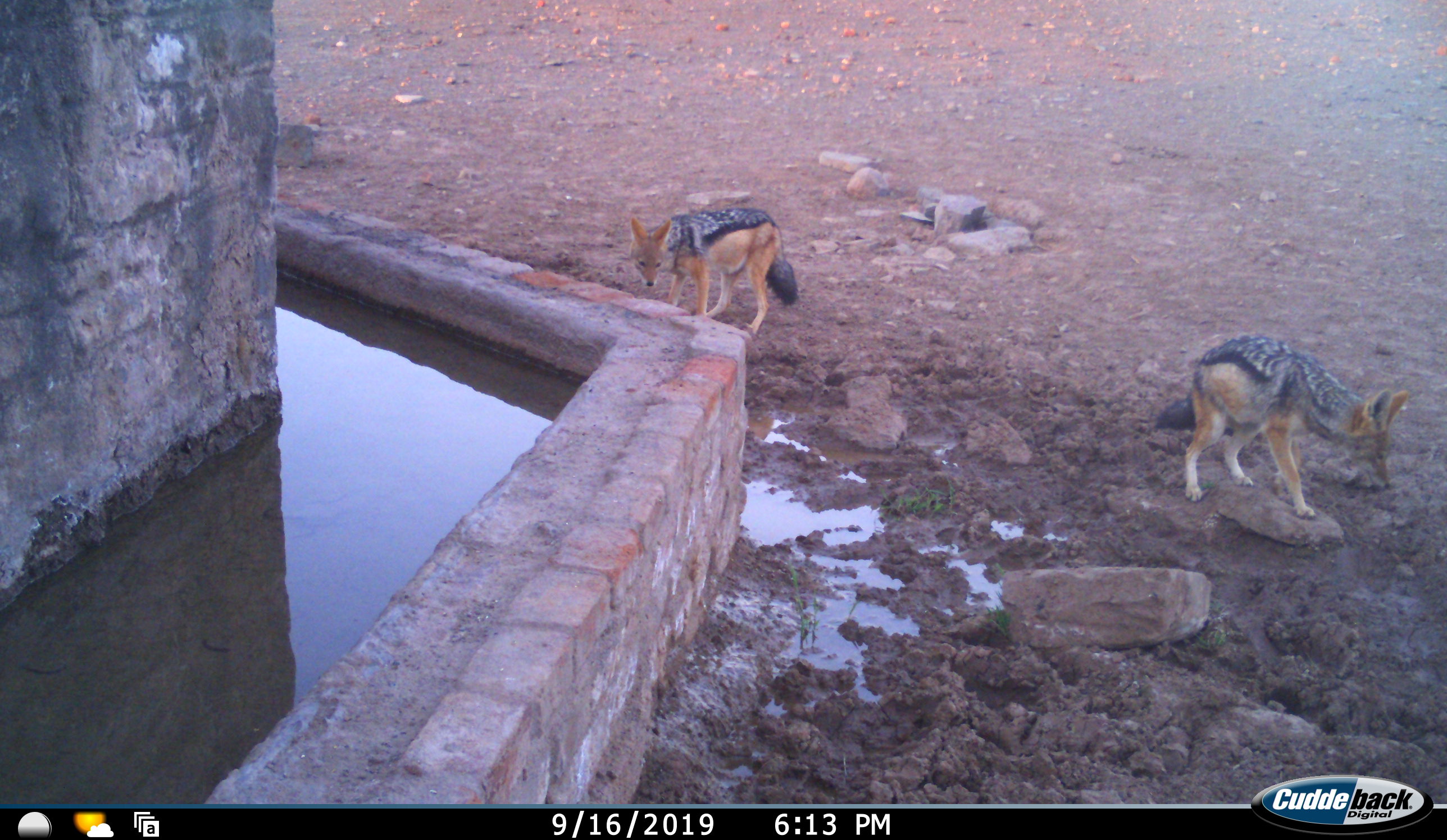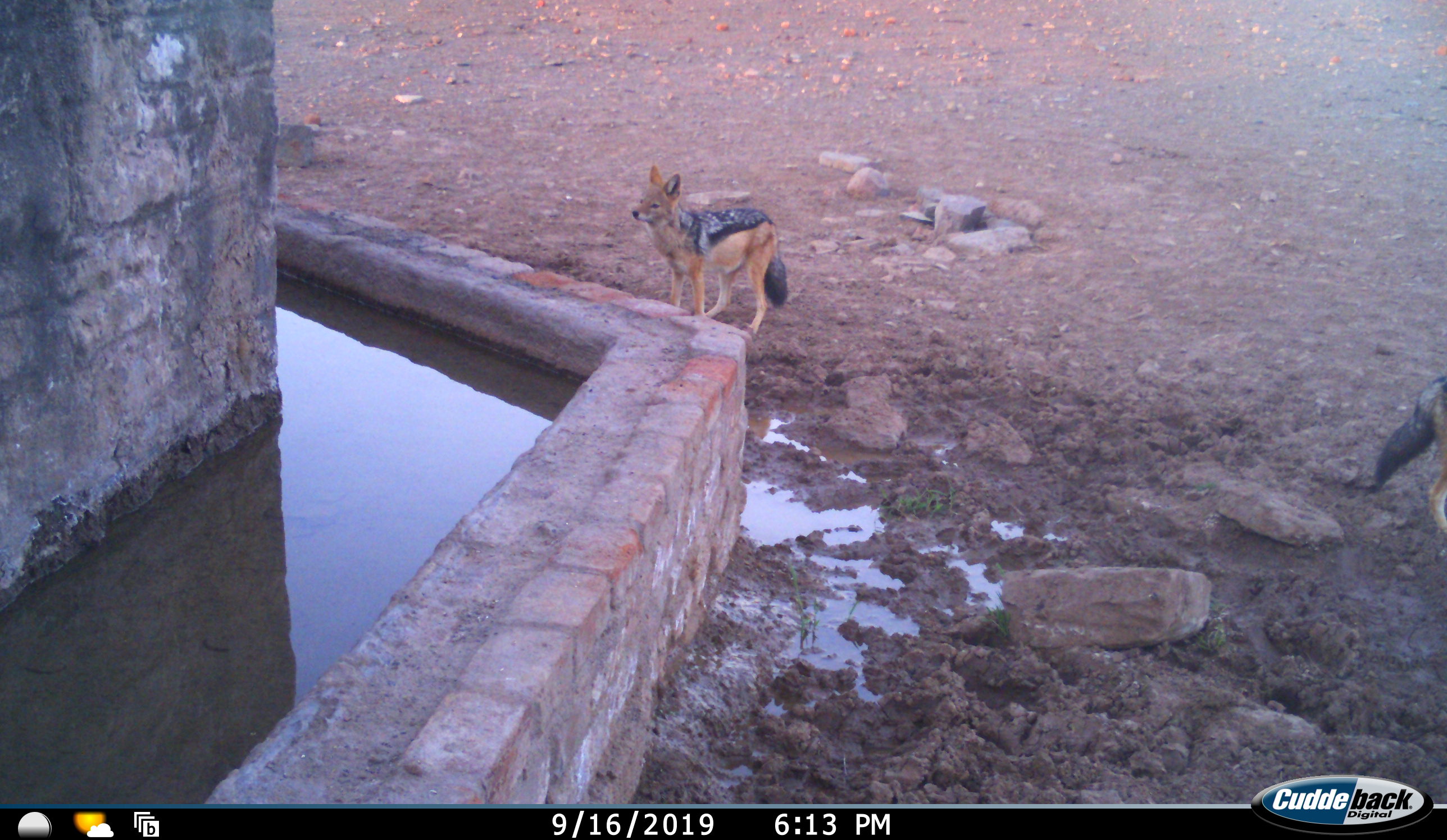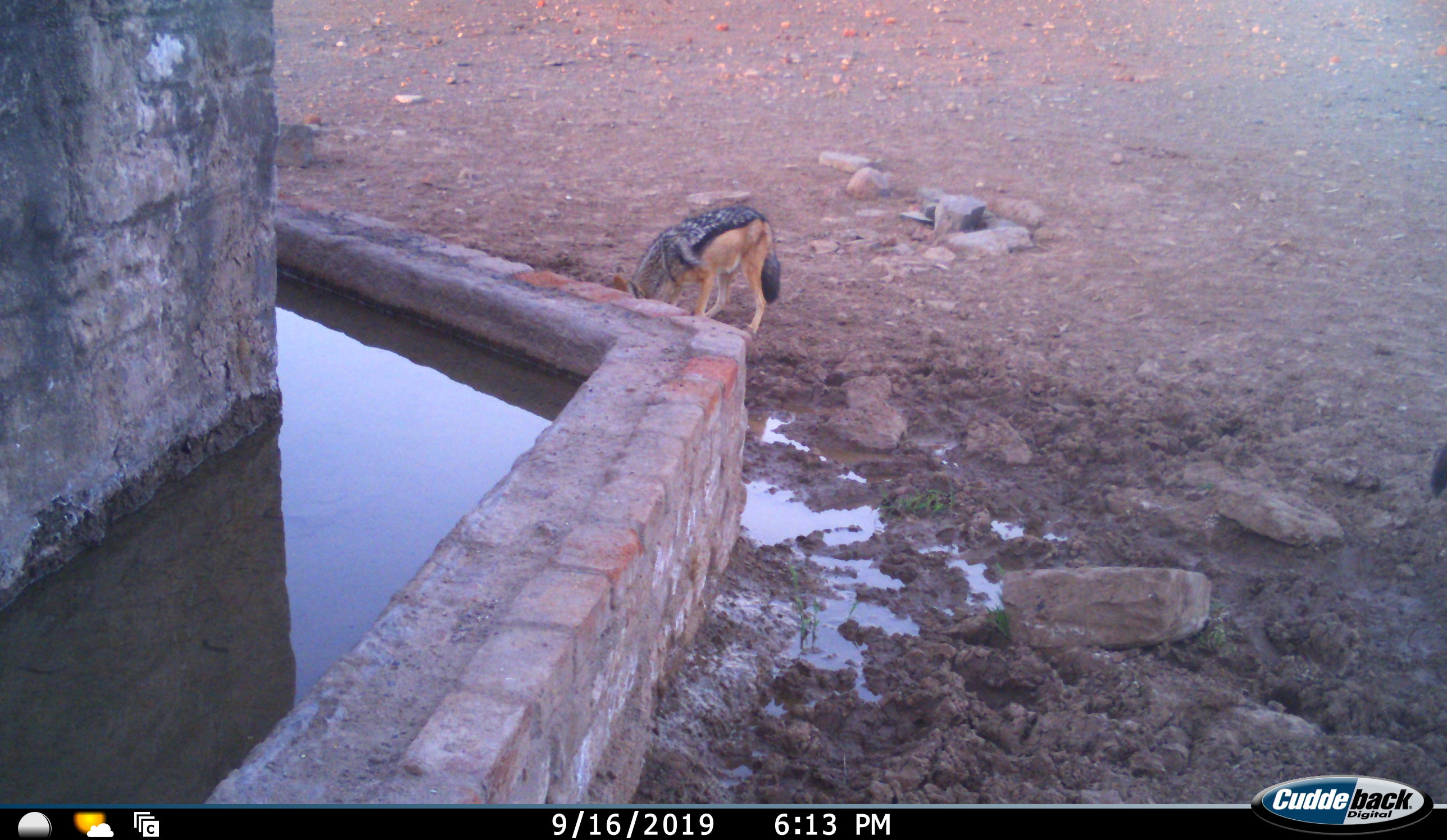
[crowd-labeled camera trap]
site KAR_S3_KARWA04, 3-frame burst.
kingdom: Animalia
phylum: Chordata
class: Mammalia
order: Carnivora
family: Canidae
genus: Lupulella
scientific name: Lupulella mesomelas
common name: black-backed jackal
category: jackalblackbacked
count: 2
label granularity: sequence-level